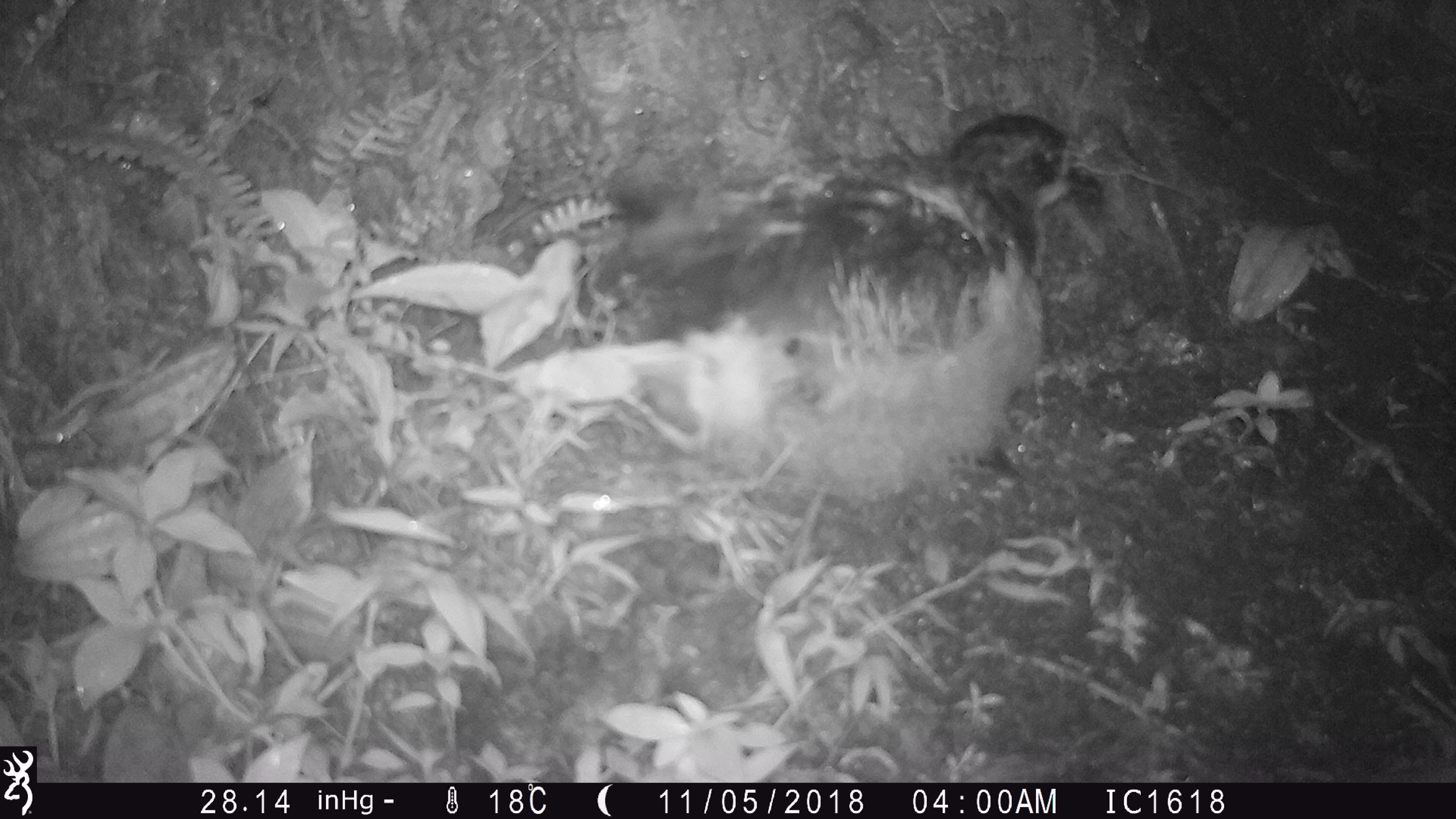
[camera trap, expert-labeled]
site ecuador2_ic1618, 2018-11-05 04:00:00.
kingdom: Animalia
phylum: Chordata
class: Aves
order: Procellariiformes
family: Procellariidae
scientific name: Procellariidae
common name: petrel chick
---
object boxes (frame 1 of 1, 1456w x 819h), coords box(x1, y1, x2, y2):
petrel chick: box(435, 103, 1129, 525)